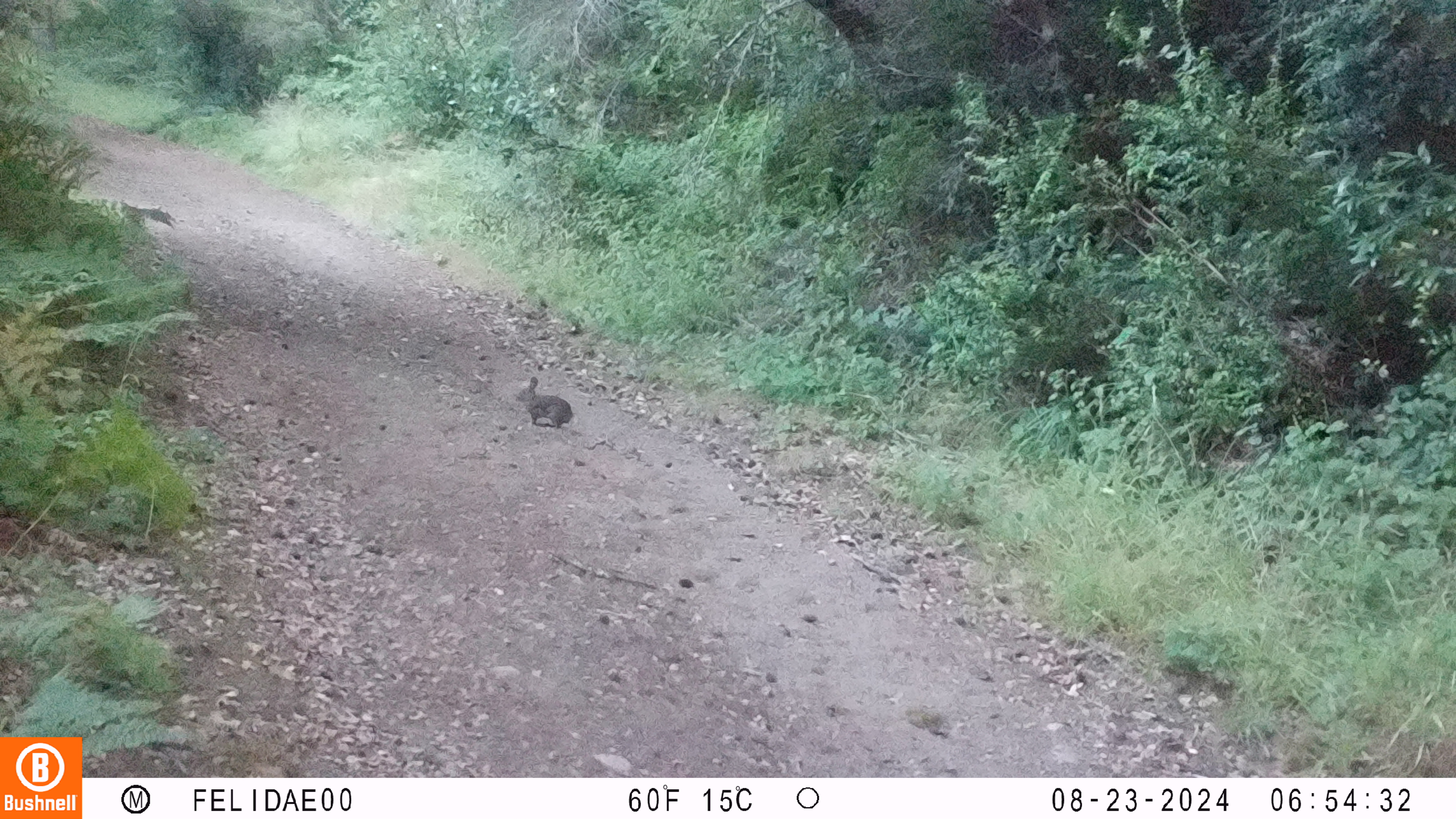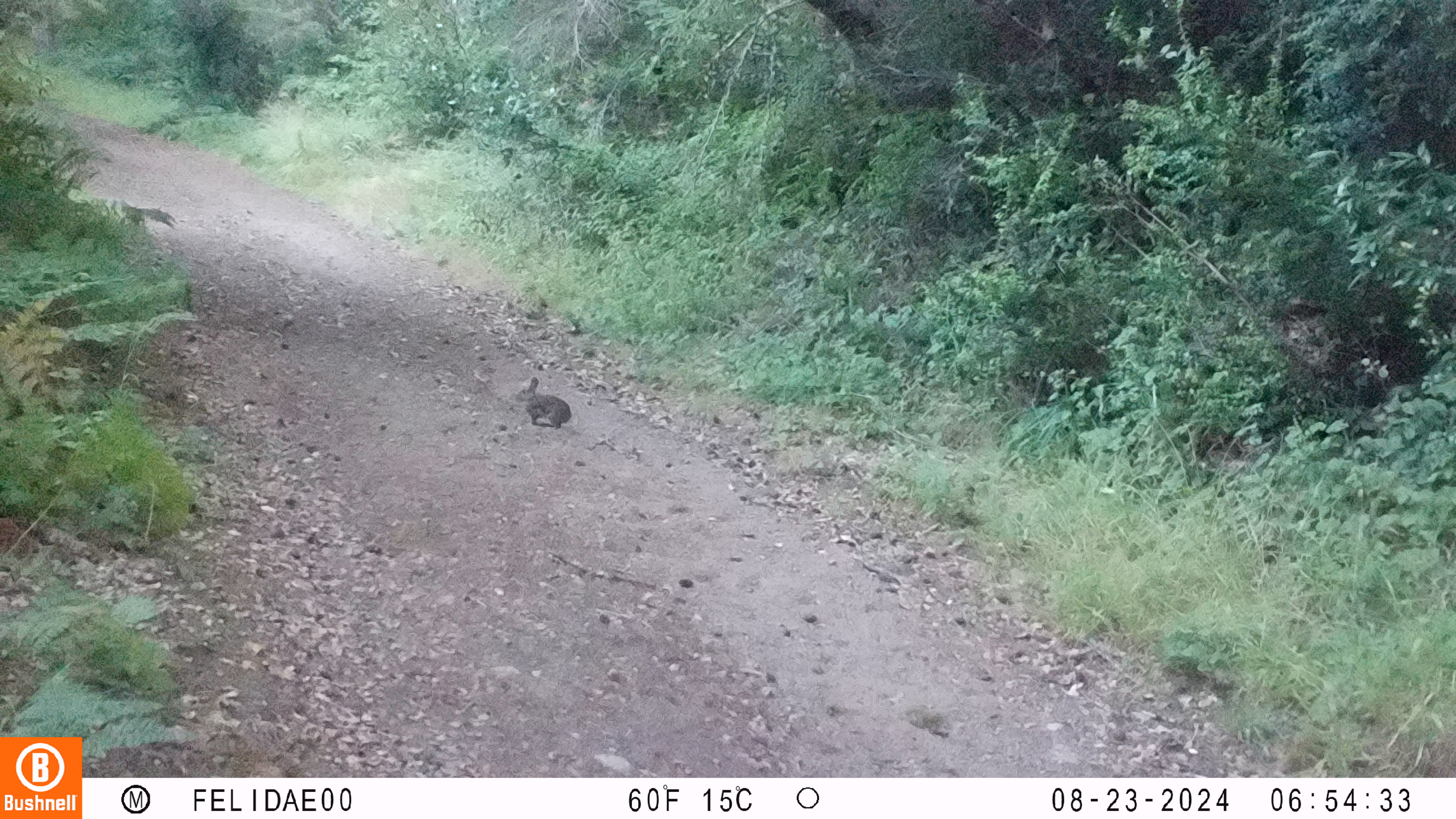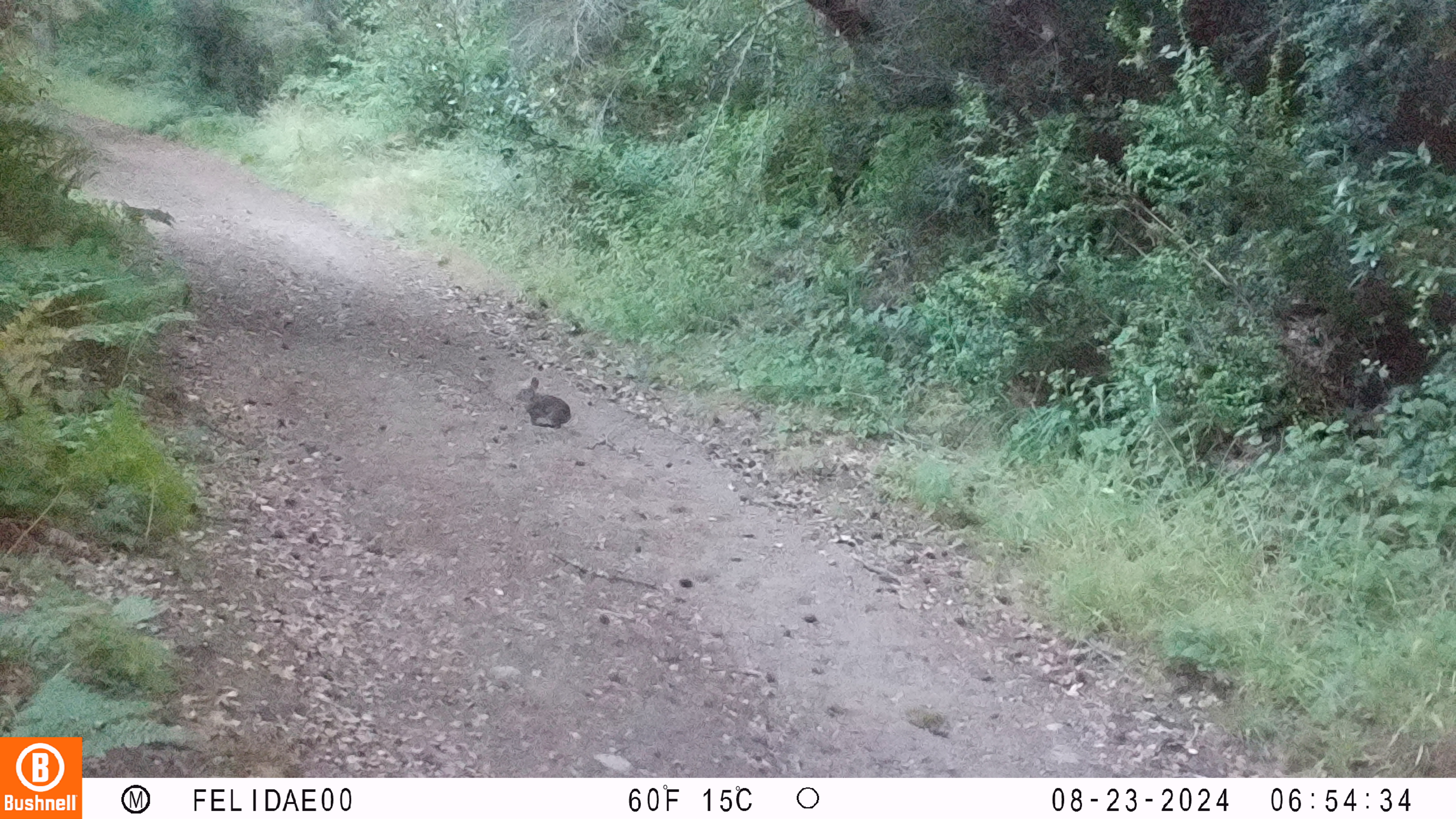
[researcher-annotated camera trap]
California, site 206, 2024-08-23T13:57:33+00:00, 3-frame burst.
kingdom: Animalia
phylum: Chordata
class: Mammalia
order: Lagomorpha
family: Leporidae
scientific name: Leporidae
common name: rabbit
Rabbit (Leporidae).